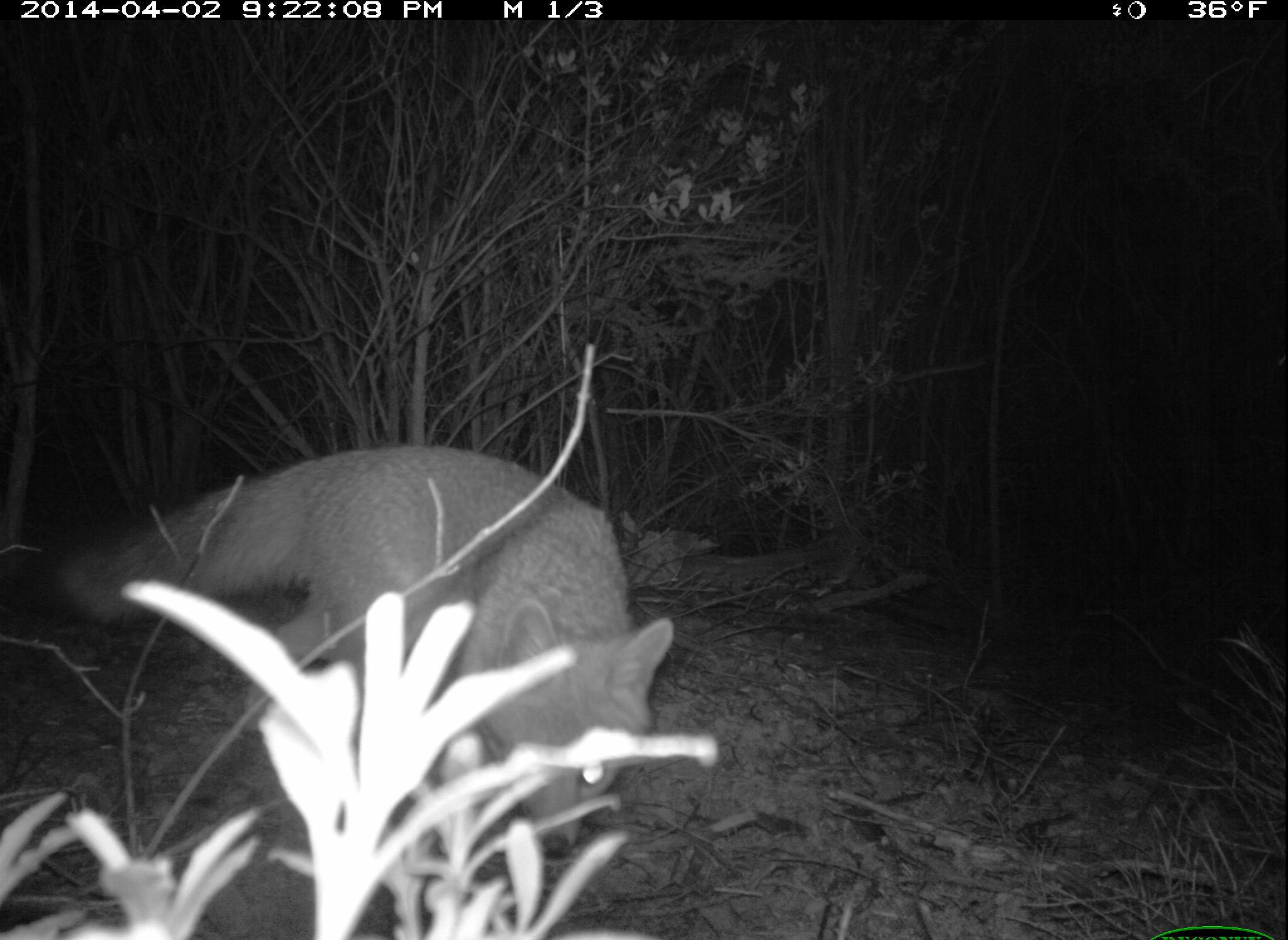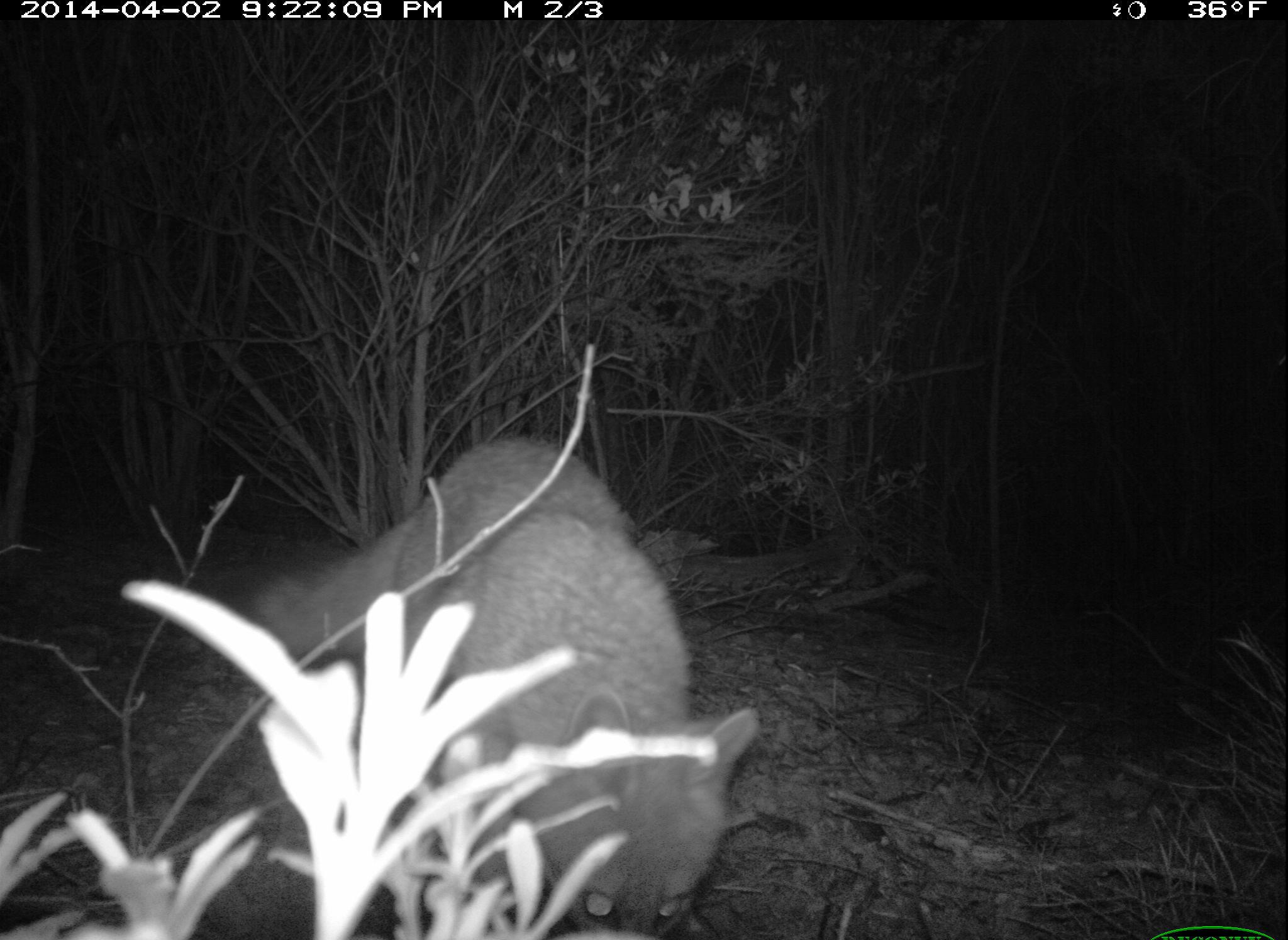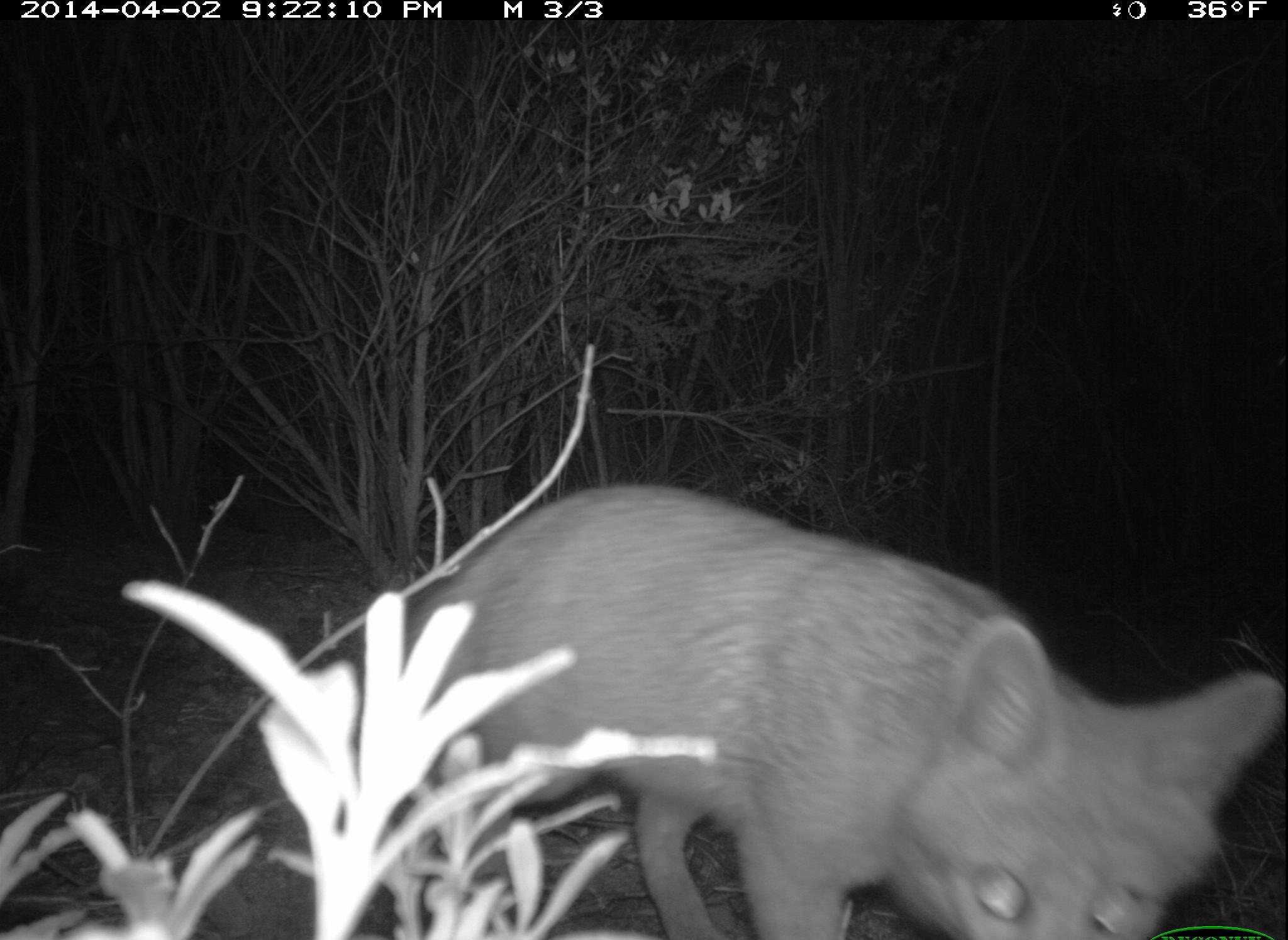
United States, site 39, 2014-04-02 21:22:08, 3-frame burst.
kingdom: Animalia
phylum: Chordata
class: Mammalia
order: Carnivora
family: Canidae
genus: Urocyon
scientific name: Urocyon cinereoargenteus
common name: gray fox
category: fox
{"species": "fox (gray fox) (Urocyon cinereoargenteus)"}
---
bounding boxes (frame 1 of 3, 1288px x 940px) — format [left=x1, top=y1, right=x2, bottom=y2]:
fox: [left=46, top=431, right=676, bottom=892]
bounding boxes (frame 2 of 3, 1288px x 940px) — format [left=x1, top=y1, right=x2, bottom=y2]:
fox: [left=240, top=436, right=764, bottom=936]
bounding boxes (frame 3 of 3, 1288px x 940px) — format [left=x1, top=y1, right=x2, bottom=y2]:
fox: [left=266, top=483, right=1288, bottom=938]